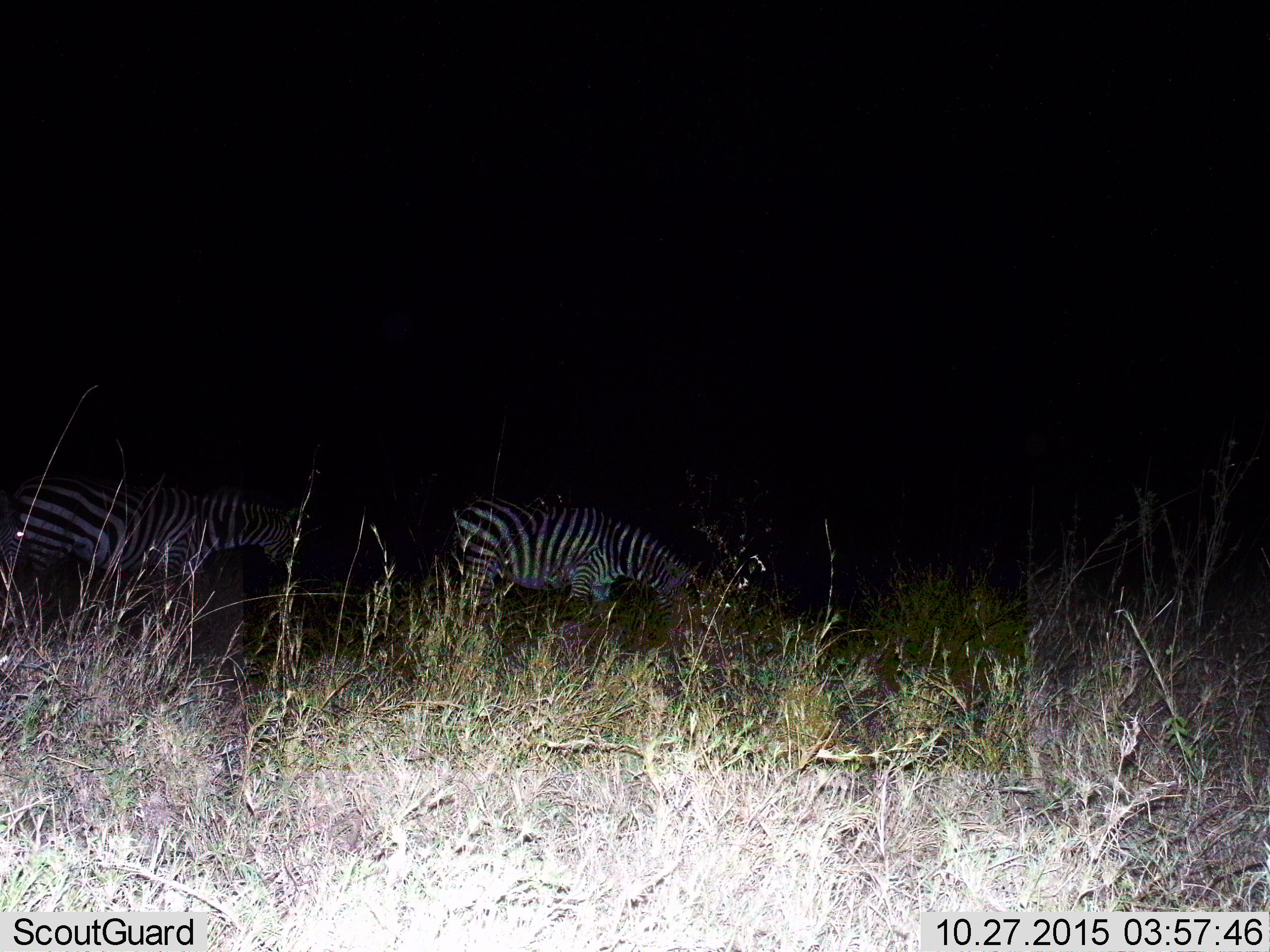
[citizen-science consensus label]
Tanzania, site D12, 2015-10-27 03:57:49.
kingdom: Animalia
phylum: Chordata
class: Mammalia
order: Perissodactyla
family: Equidae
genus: Equus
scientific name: Equus quagga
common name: plains zebra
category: zebra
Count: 2.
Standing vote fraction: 70%.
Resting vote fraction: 0%.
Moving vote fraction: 20%.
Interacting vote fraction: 0%.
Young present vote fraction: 0%.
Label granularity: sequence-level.